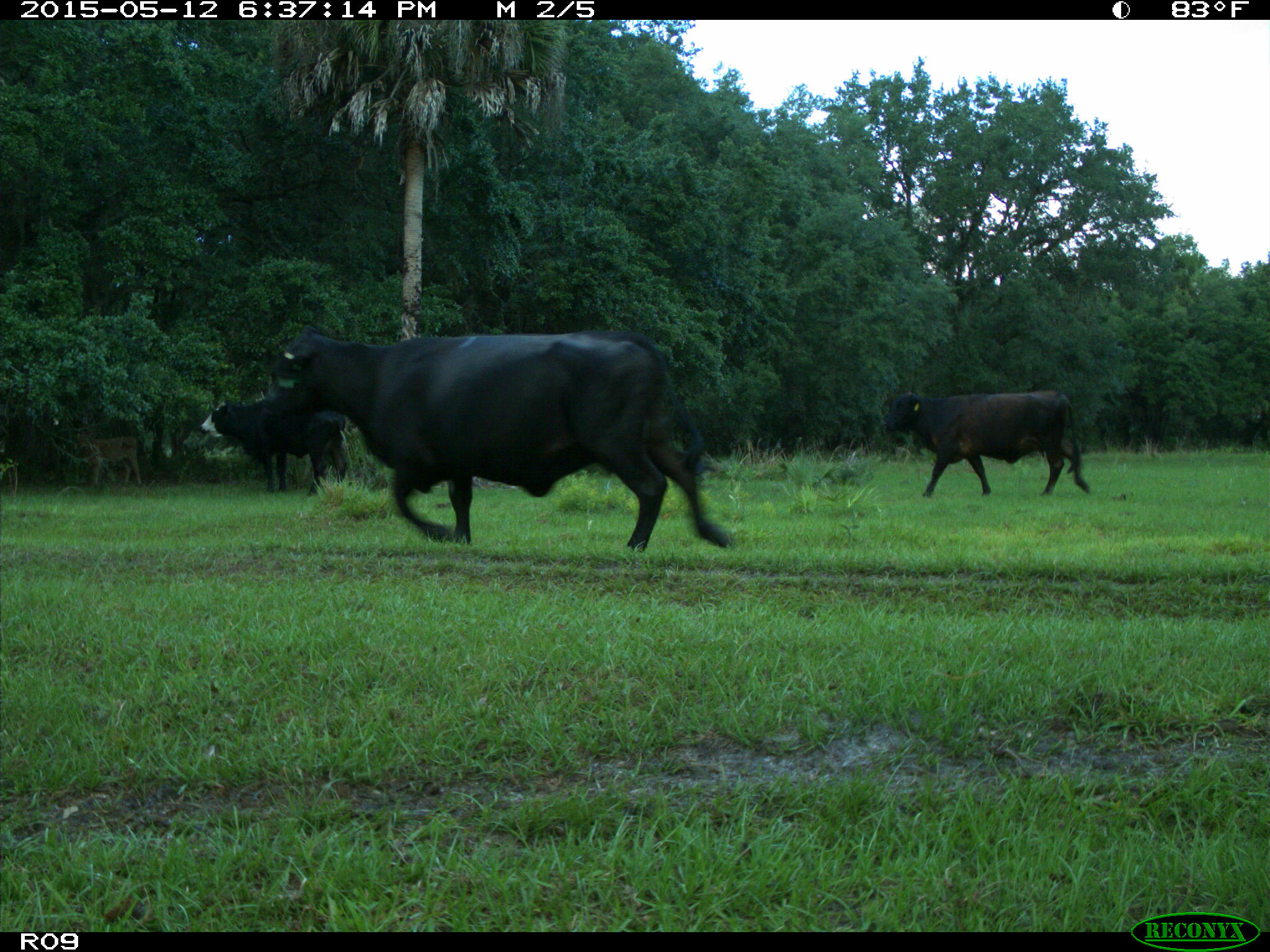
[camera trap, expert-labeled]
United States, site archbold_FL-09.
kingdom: Animalia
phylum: Chordata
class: Mammalia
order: Artiodactyla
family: Bovidae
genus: Bos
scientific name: Bos taurus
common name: domestic cow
Bos taurus (domestic cow).